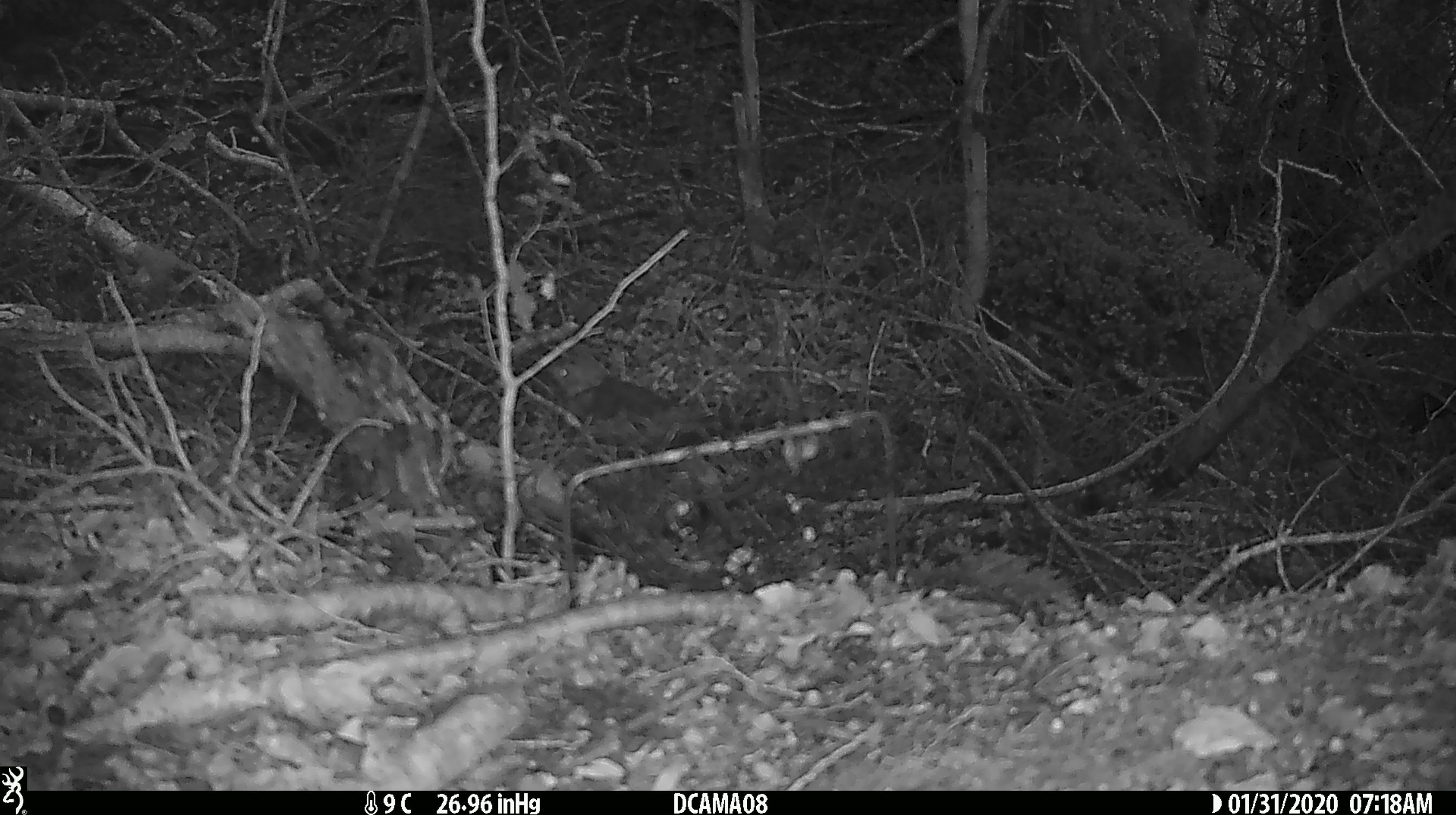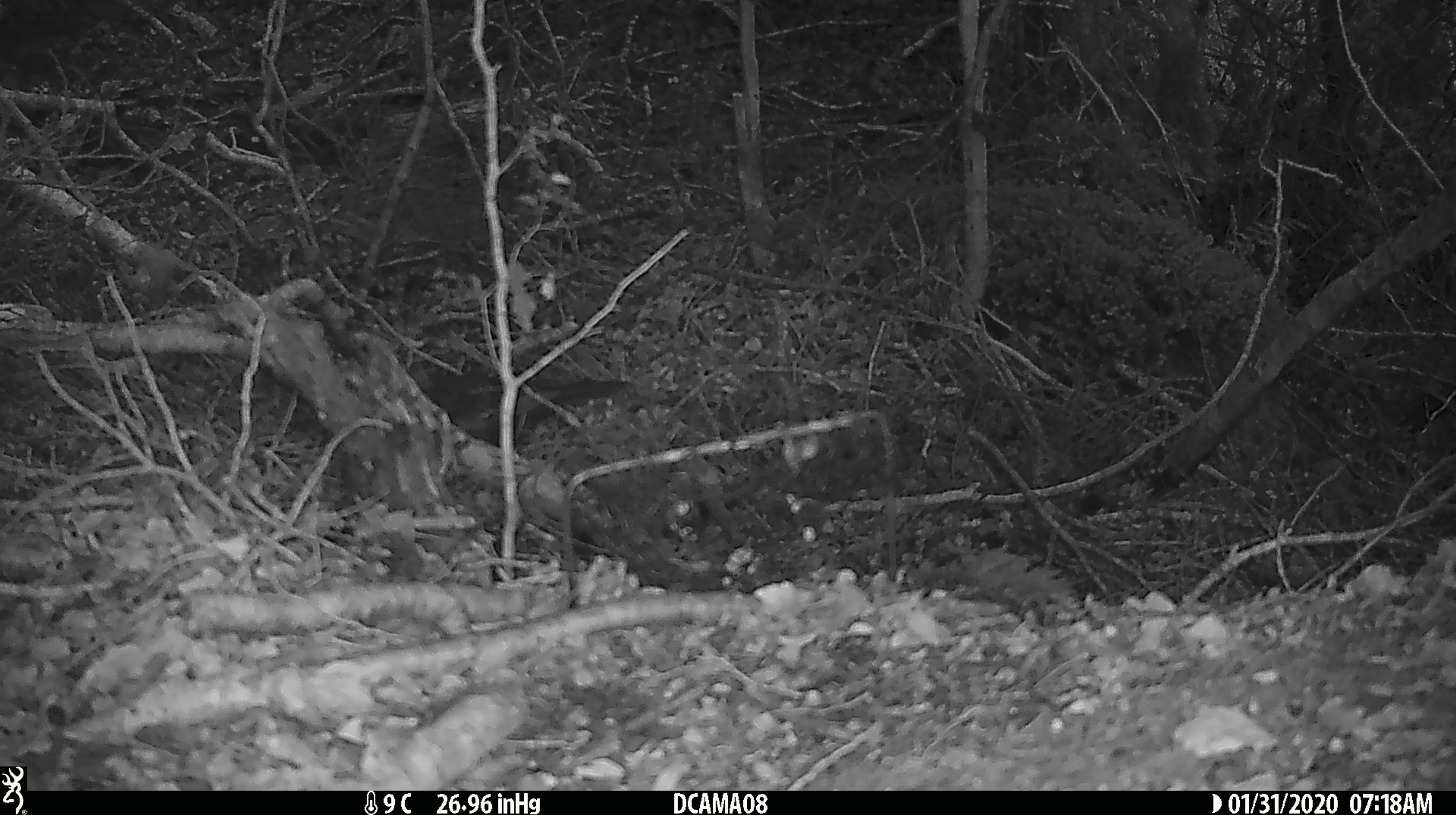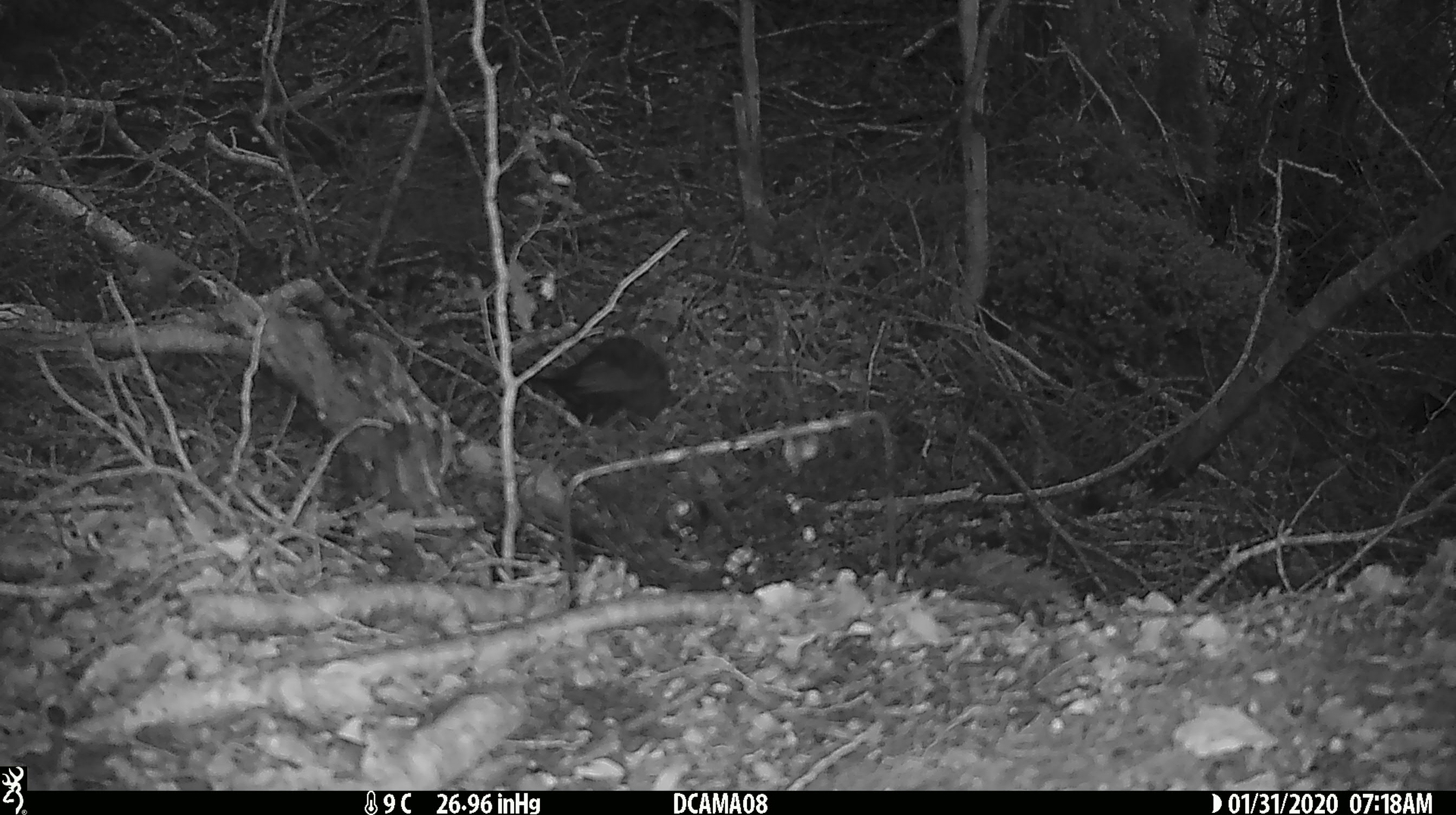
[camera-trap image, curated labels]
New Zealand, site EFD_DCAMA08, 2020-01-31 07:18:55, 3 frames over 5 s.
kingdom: Animalia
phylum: Chordata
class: Aves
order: Passeriformes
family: Turdidae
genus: Turdus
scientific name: Turdus merula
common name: eurasian blackbird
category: blackbird